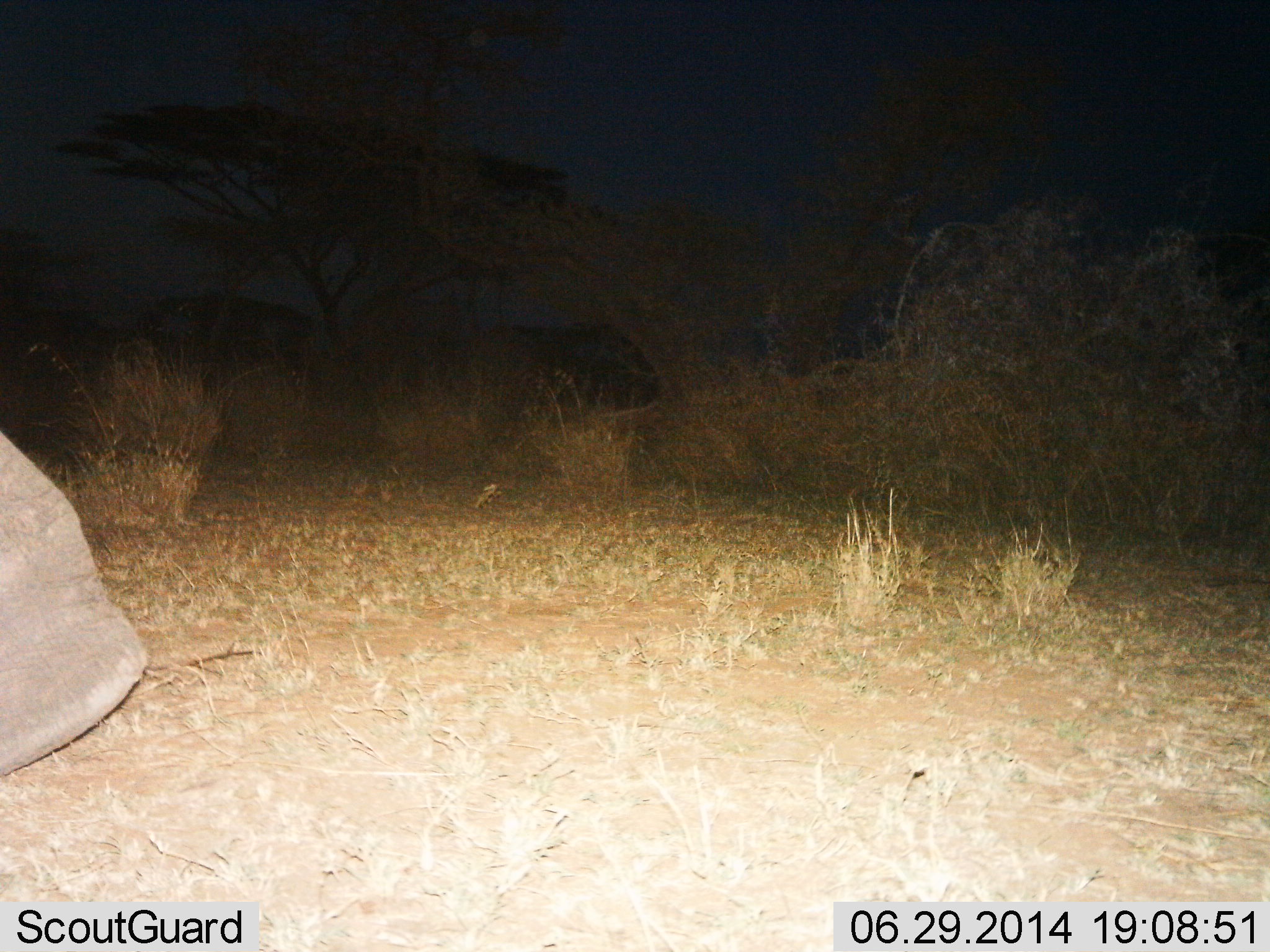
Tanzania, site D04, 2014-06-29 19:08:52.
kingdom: Animalia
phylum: Chordata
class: Mammalia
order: Proboscidea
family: Elephantidae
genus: Loxodonta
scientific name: Loxodonta africana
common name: african bush elephant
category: elephant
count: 1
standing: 10%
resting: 0%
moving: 90%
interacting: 0%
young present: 0%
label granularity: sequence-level